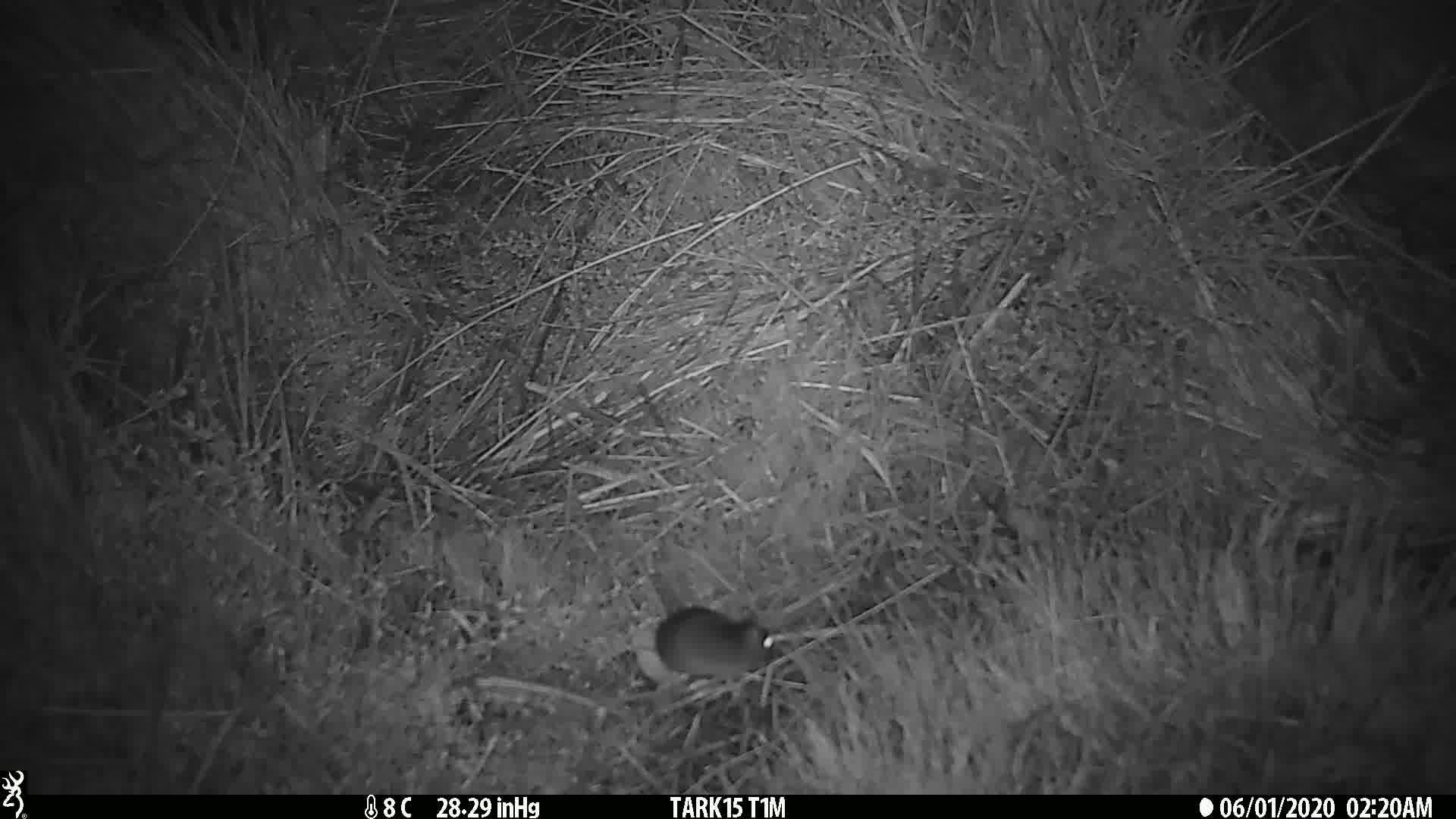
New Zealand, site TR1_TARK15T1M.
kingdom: Animalia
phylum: Chordata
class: Mammalia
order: Rodentia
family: Muridae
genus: Mus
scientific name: Mus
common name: mouse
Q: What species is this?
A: Mouse (Mus).